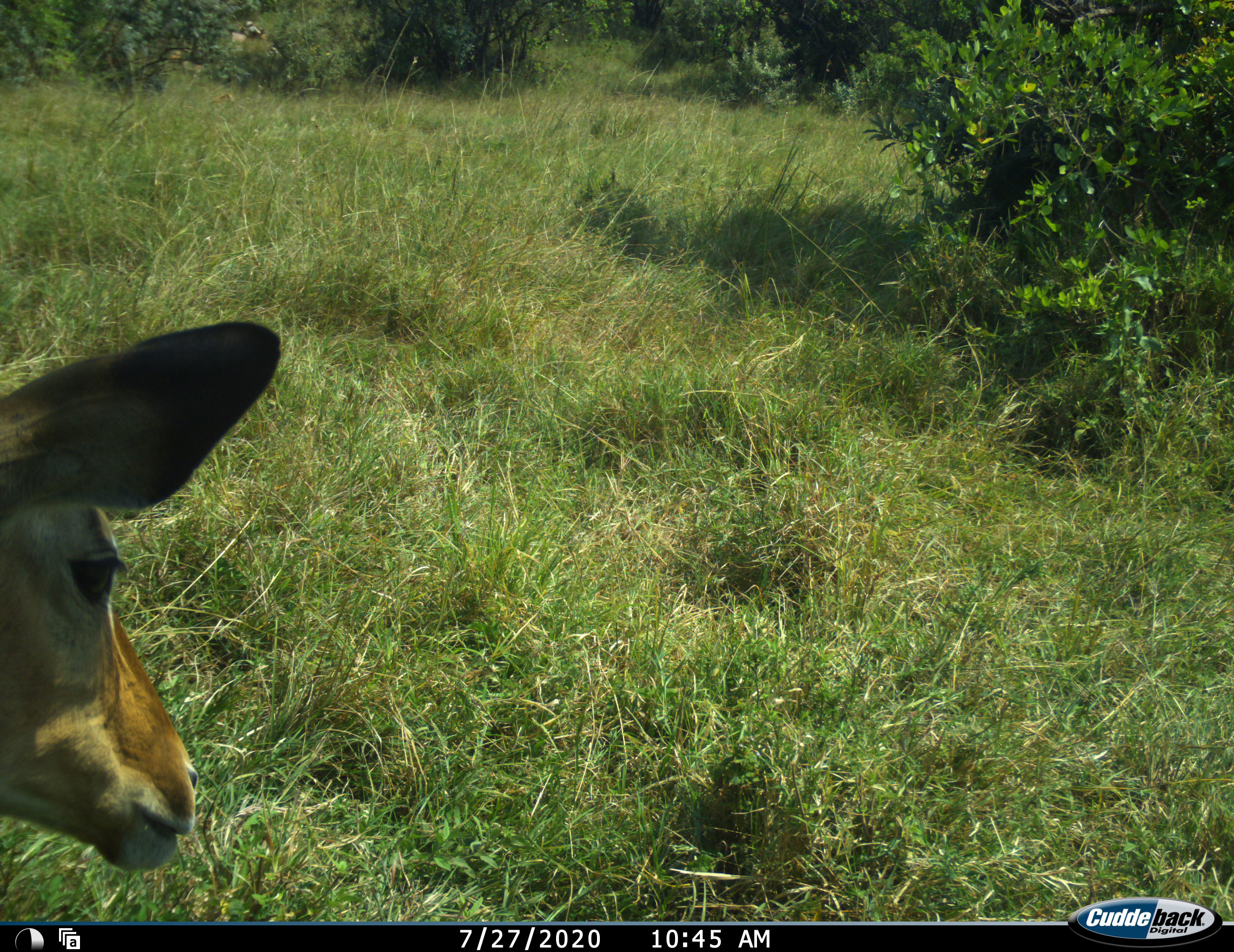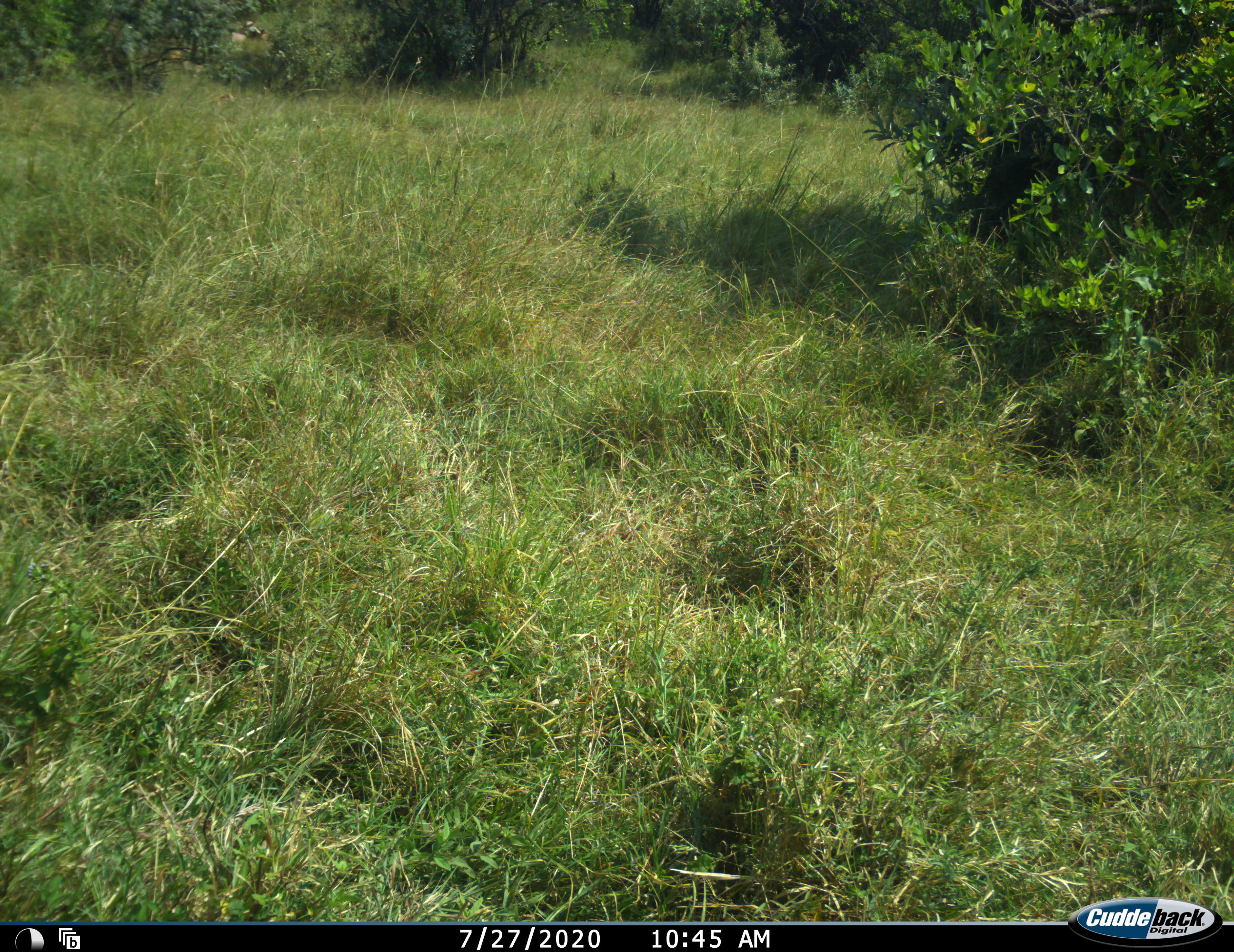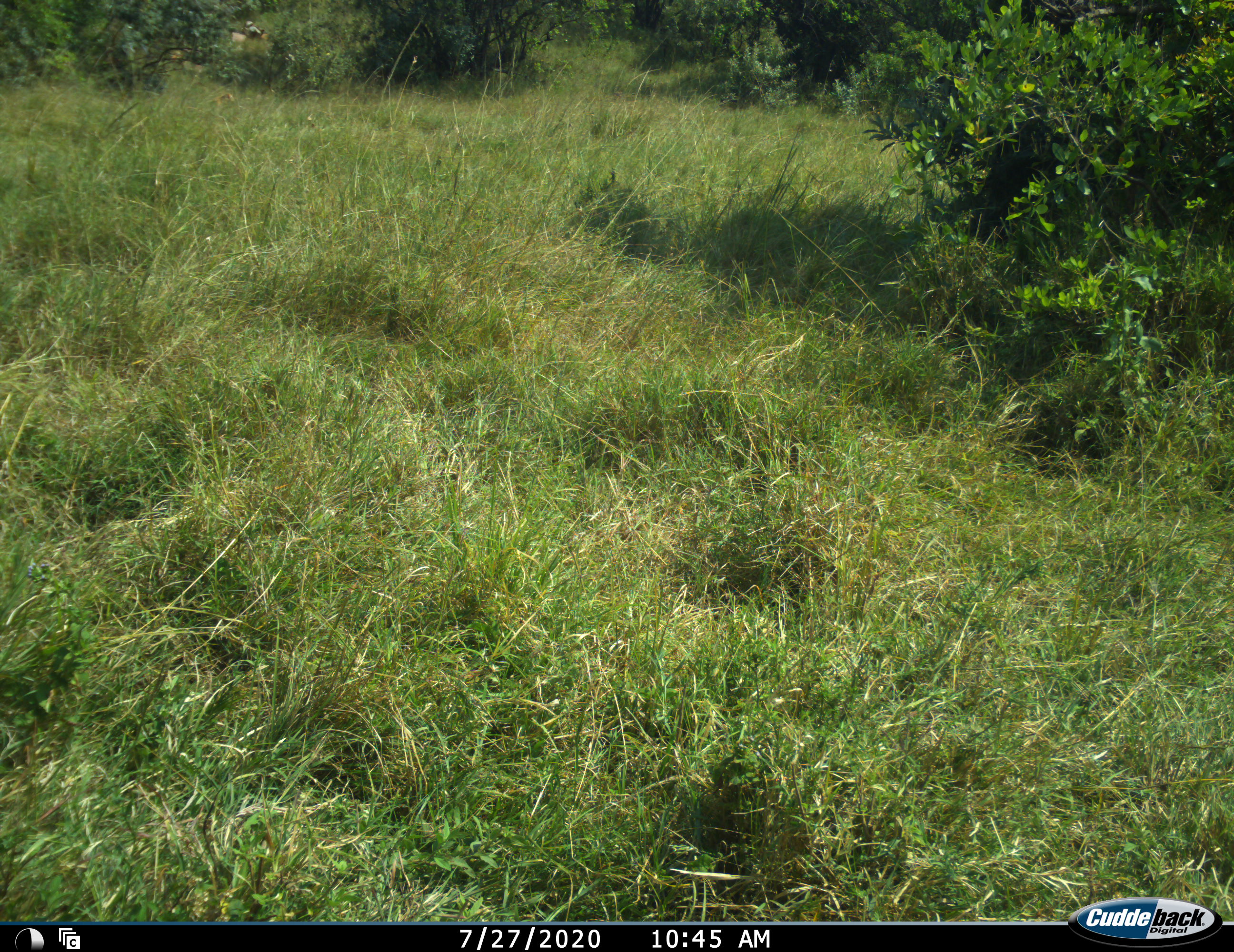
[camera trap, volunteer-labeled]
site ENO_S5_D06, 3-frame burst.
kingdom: Animalia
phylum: Chordata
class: Mammalia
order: Artiodactyla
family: Bovidae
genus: Aepyceros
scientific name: Aepyceros melampus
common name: impala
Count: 1.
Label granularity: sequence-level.